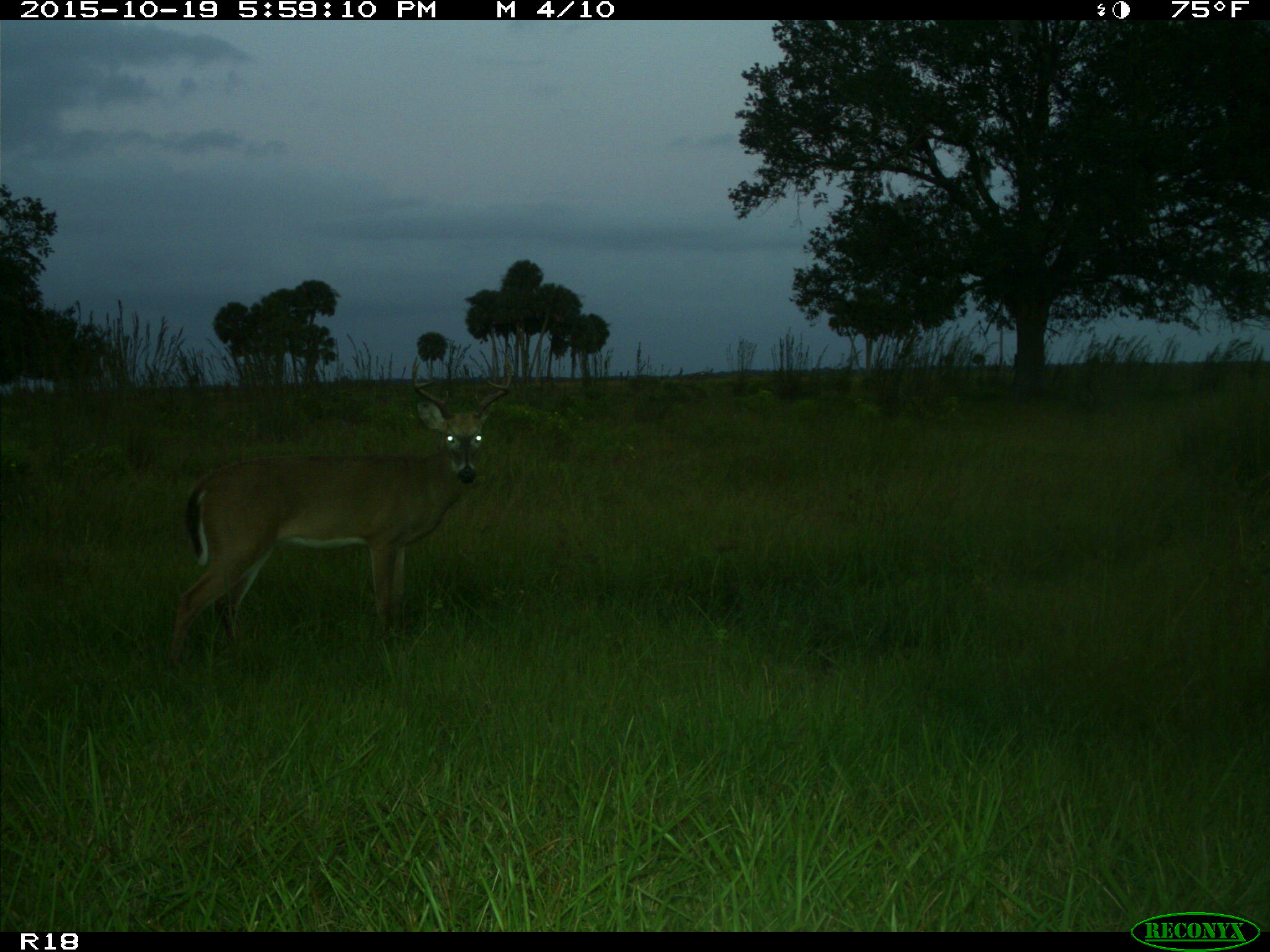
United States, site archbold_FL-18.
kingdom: Animalia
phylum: Chordata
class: Mammalia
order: Artiodactyla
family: Cervidae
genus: Odocoileus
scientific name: Odocoileus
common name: deer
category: unidentified deer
Unidentified deer (deer) (Odocoileus).